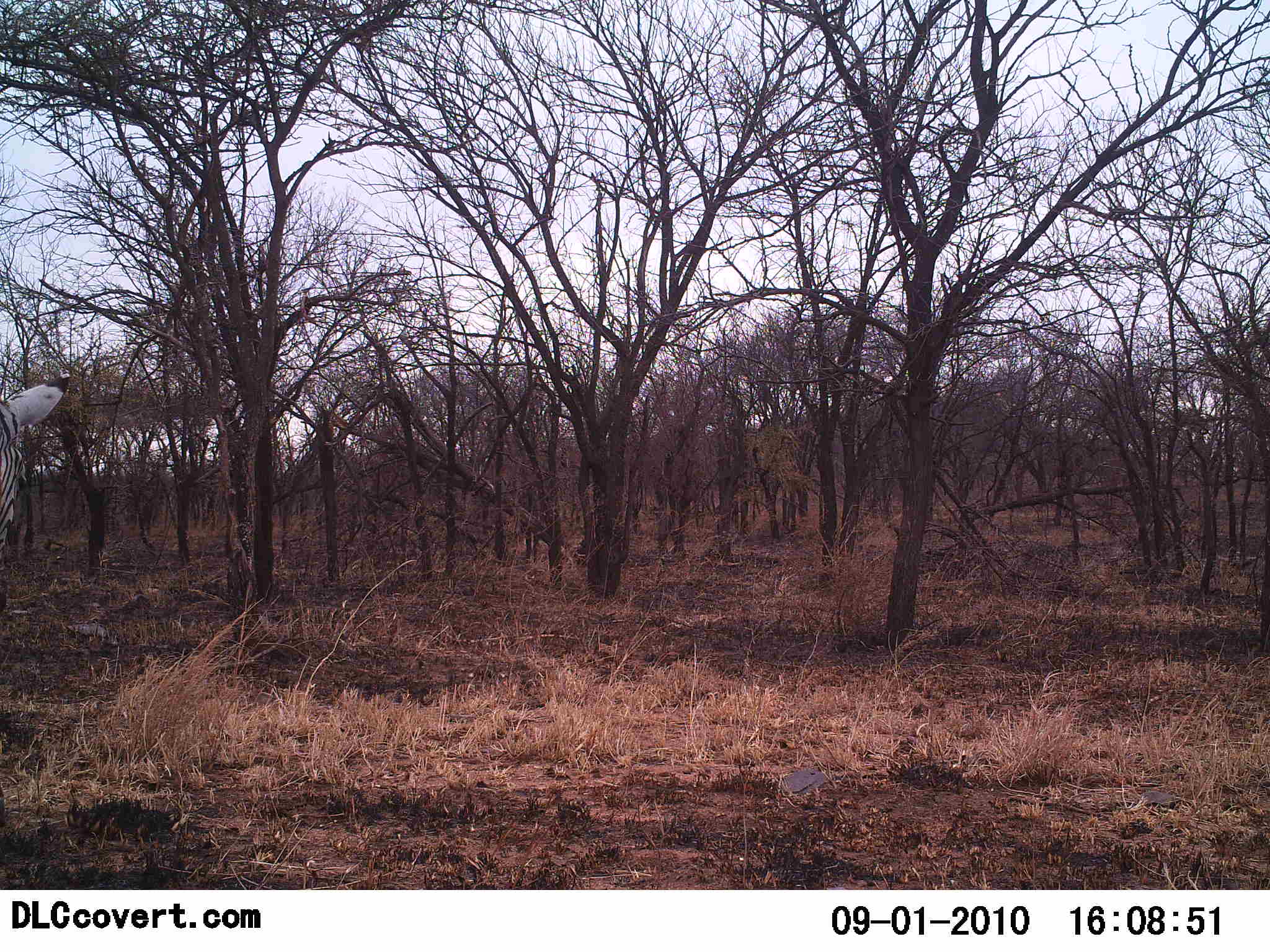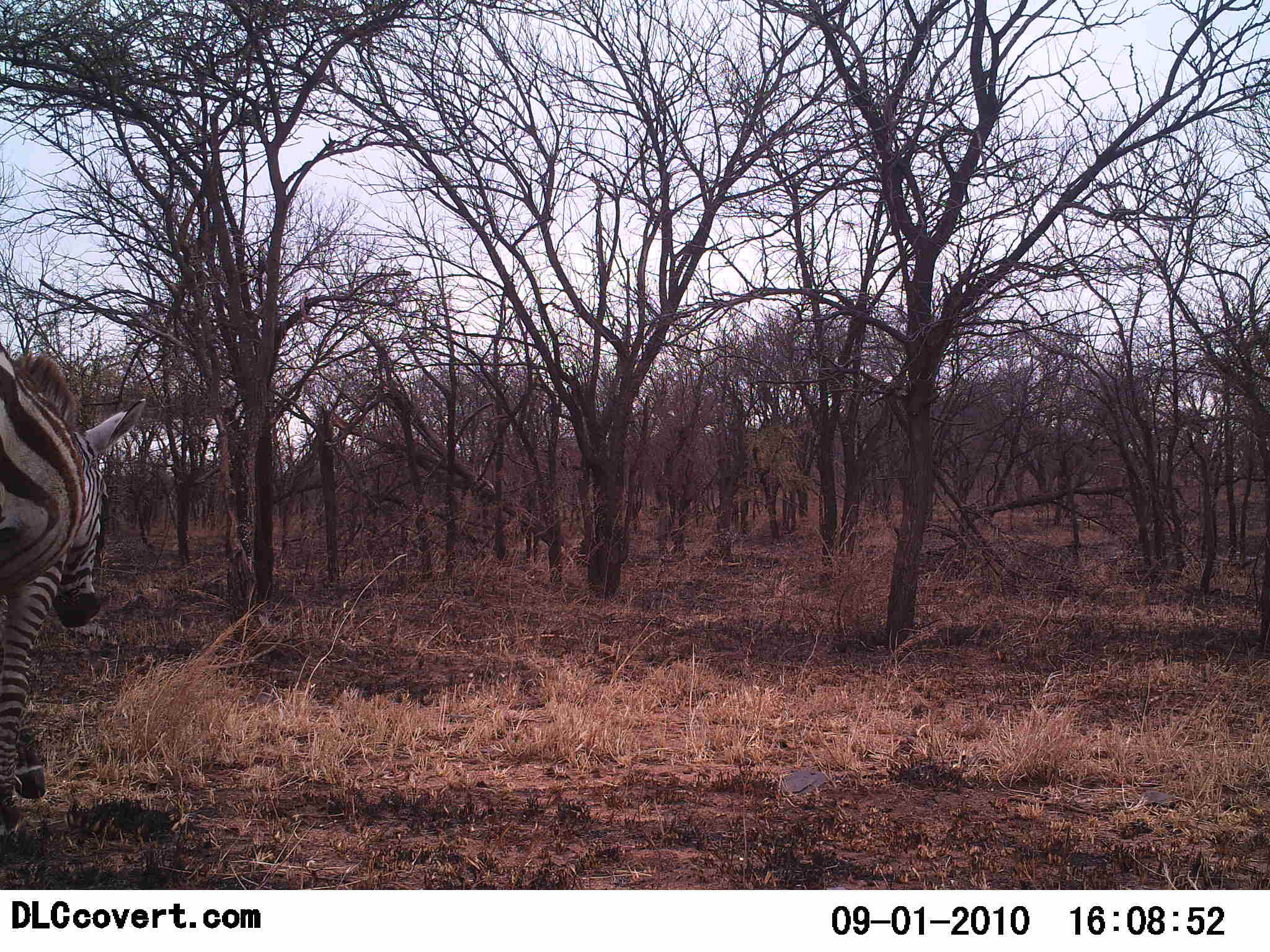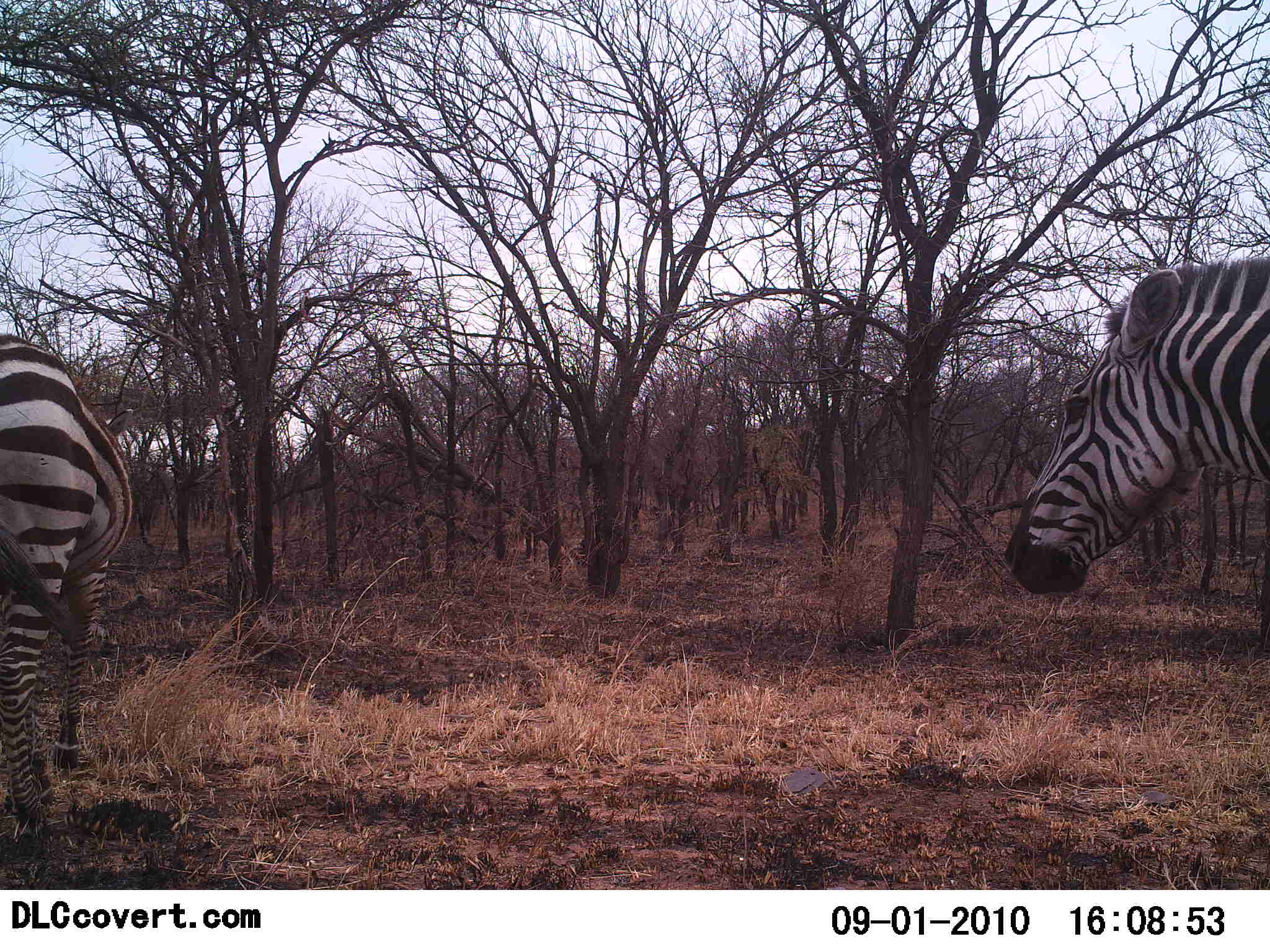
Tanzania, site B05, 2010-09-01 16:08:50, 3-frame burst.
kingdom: Animalia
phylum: Chordata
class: Mammalia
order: Perissodactyla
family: Equidae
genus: Equus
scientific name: Equus quagga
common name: plains zebra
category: zebra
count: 2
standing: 23%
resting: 0%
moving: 77%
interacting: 0%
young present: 0%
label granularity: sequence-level